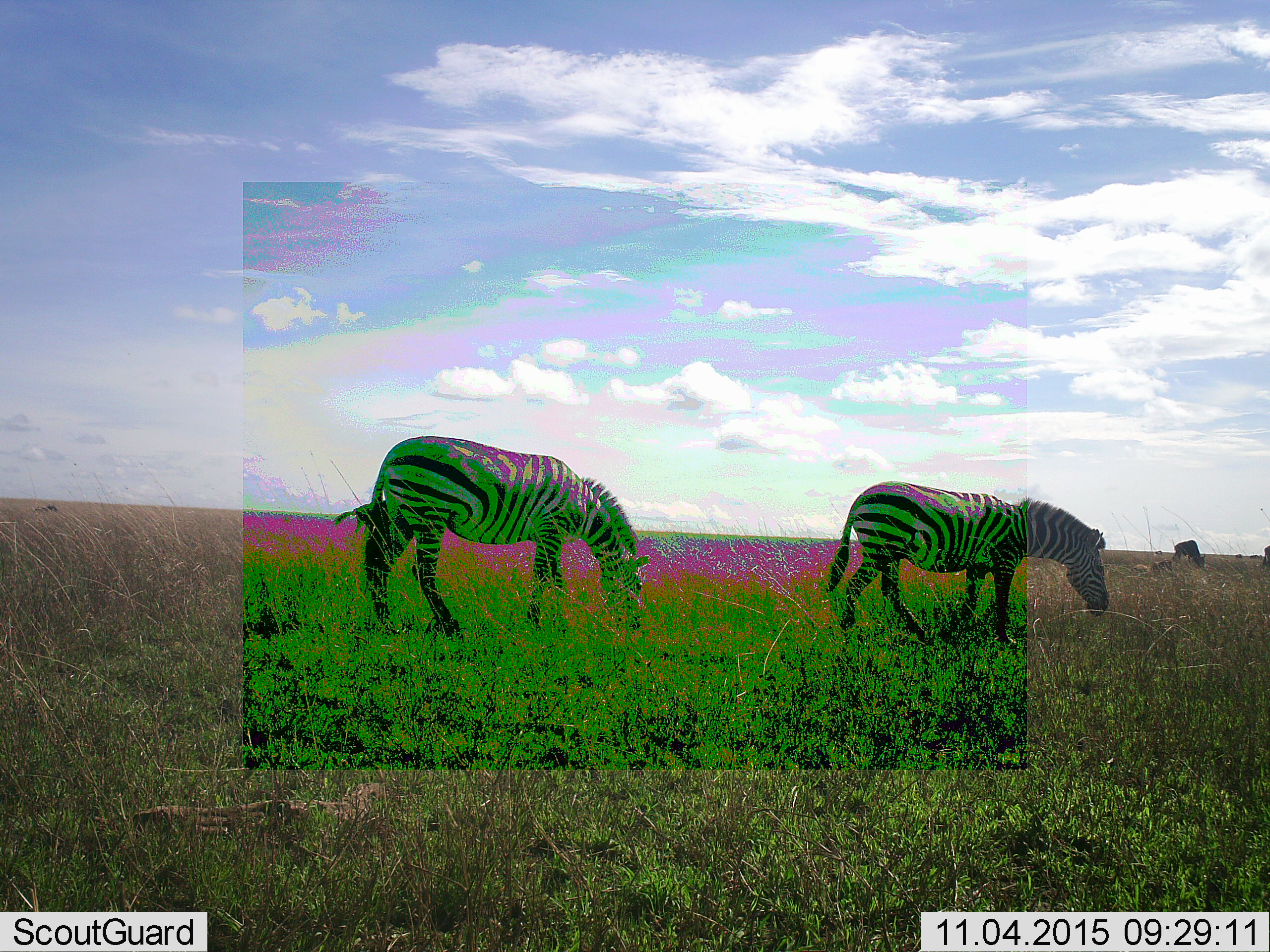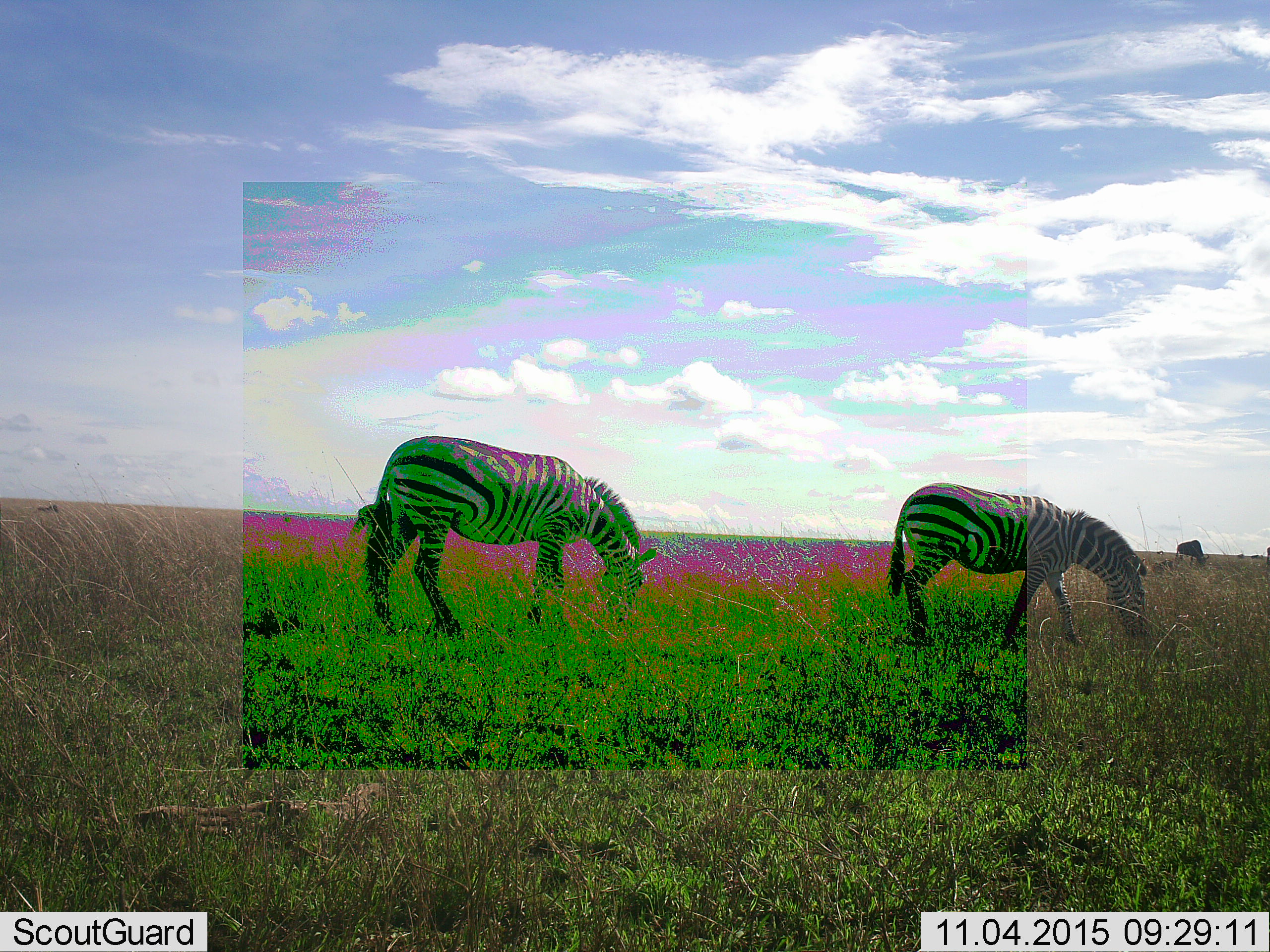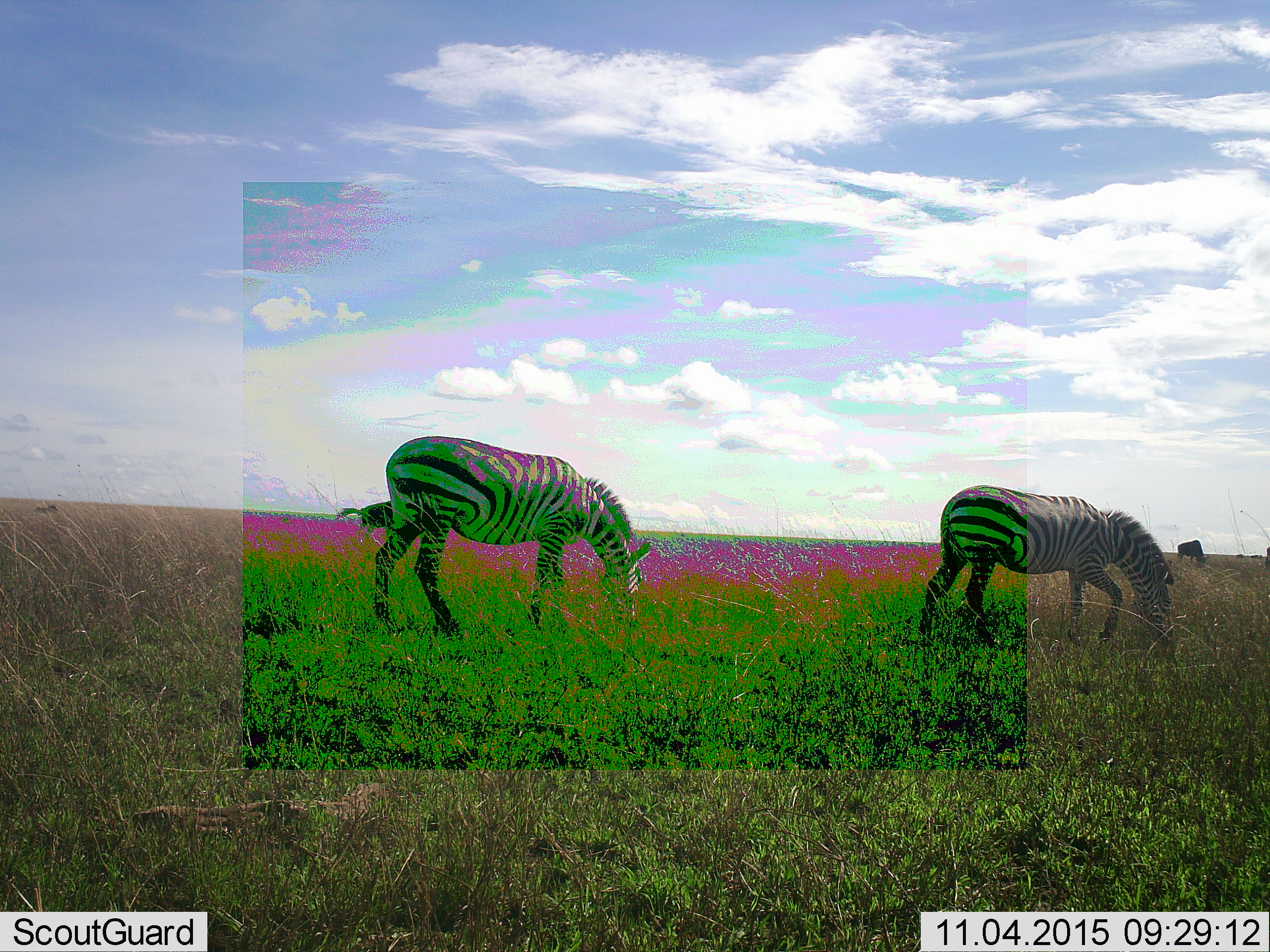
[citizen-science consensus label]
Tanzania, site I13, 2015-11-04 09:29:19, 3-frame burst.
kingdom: Animalia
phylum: Chordata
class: Mammalia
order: Perissodactyla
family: Equidae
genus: Equus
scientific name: Equus quagga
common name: plains zebra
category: zebra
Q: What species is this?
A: Zebra (plains zebra) (Equus quagga).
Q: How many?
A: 2.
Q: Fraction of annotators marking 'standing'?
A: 10%.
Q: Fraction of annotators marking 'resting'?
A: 0%.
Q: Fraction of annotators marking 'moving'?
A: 40%.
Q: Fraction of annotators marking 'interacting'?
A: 0%.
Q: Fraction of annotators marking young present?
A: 0%.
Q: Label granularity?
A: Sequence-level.